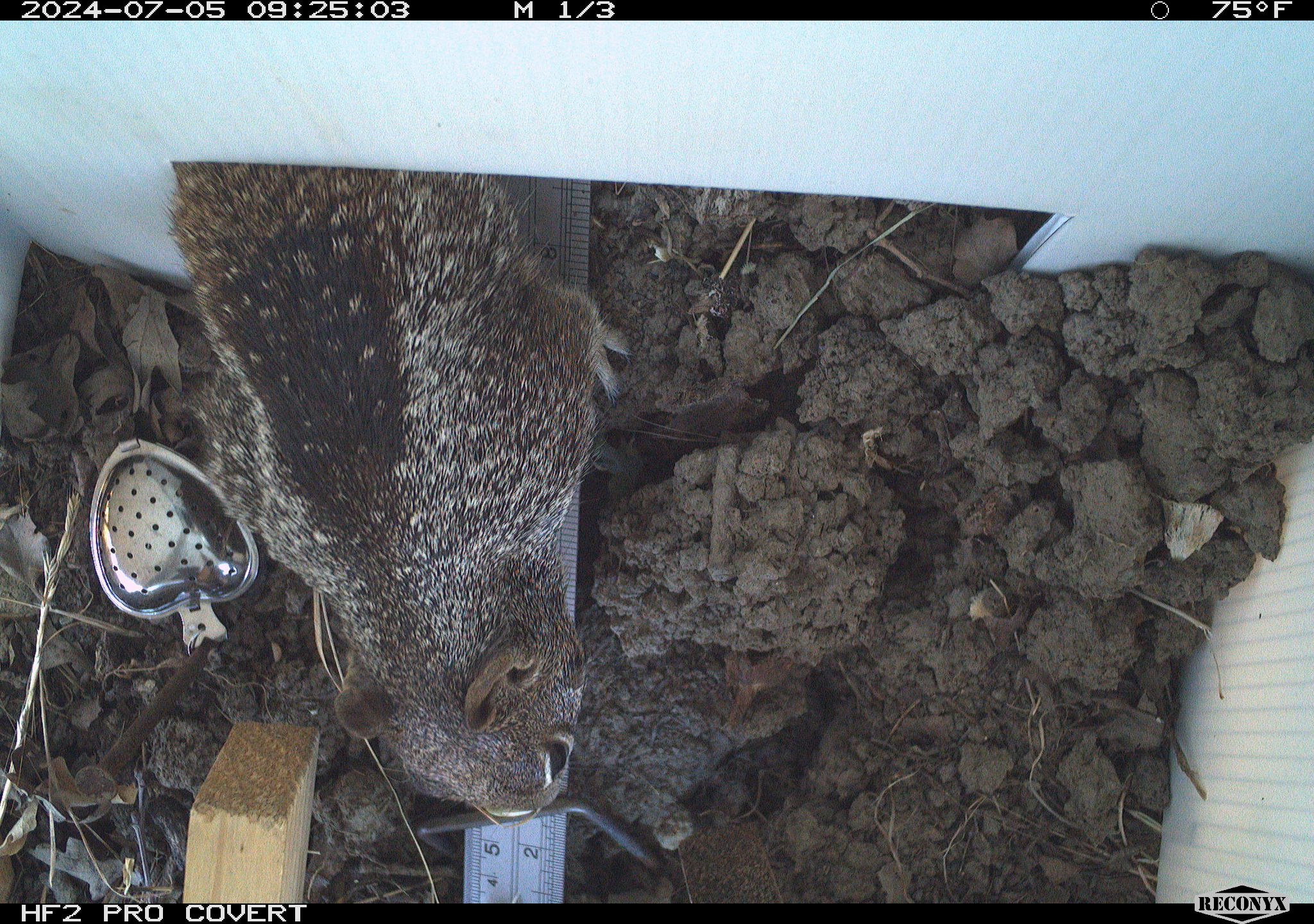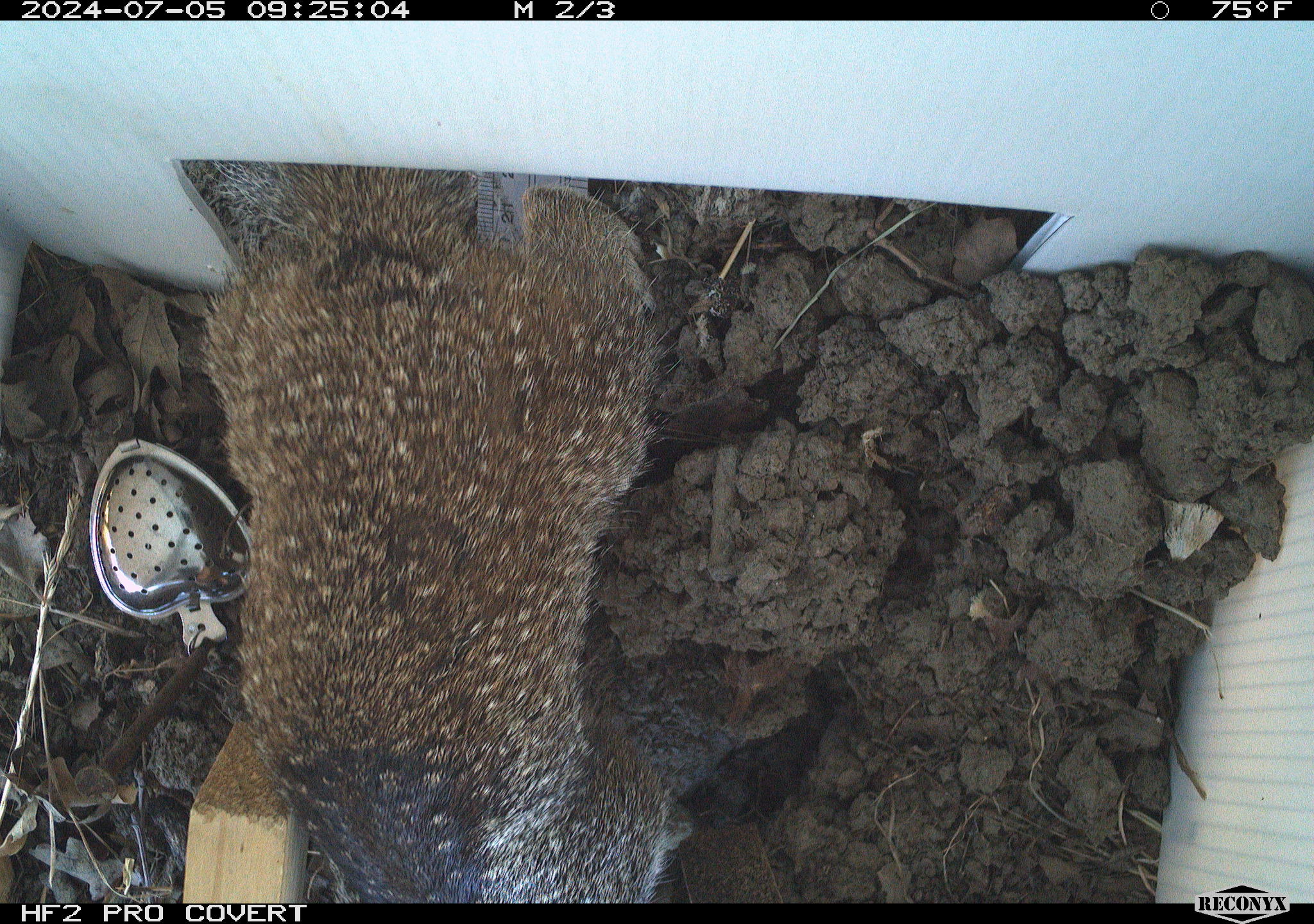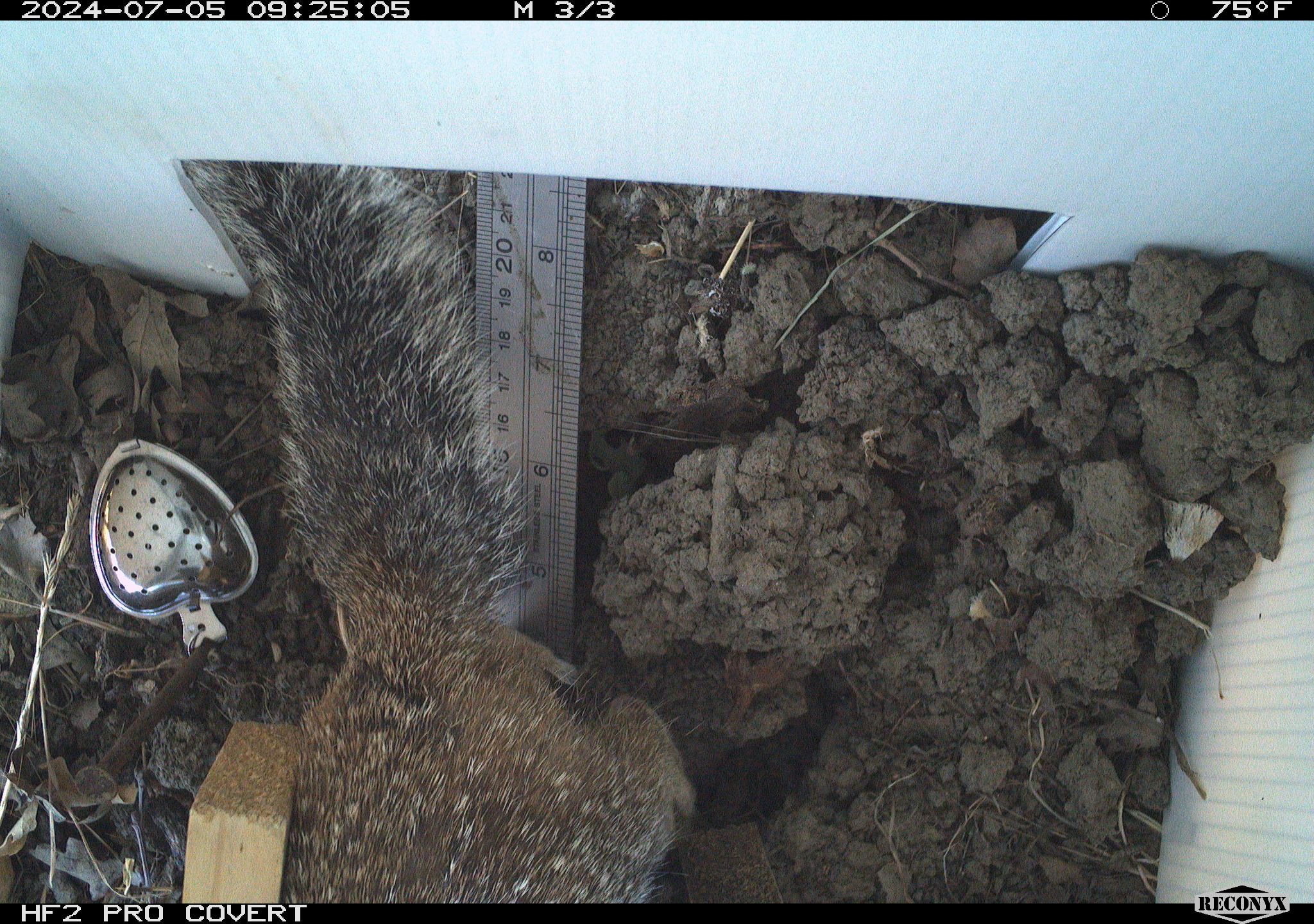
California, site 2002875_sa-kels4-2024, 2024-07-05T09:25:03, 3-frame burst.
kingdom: Animalia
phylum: Chordata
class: Mammalia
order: Rodentia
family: Sciuridae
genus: Otospermophilus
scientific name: Otospermophilus beecheyi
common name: california ground squirrel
California ground squirrel (Otospermophilus beecheyi).